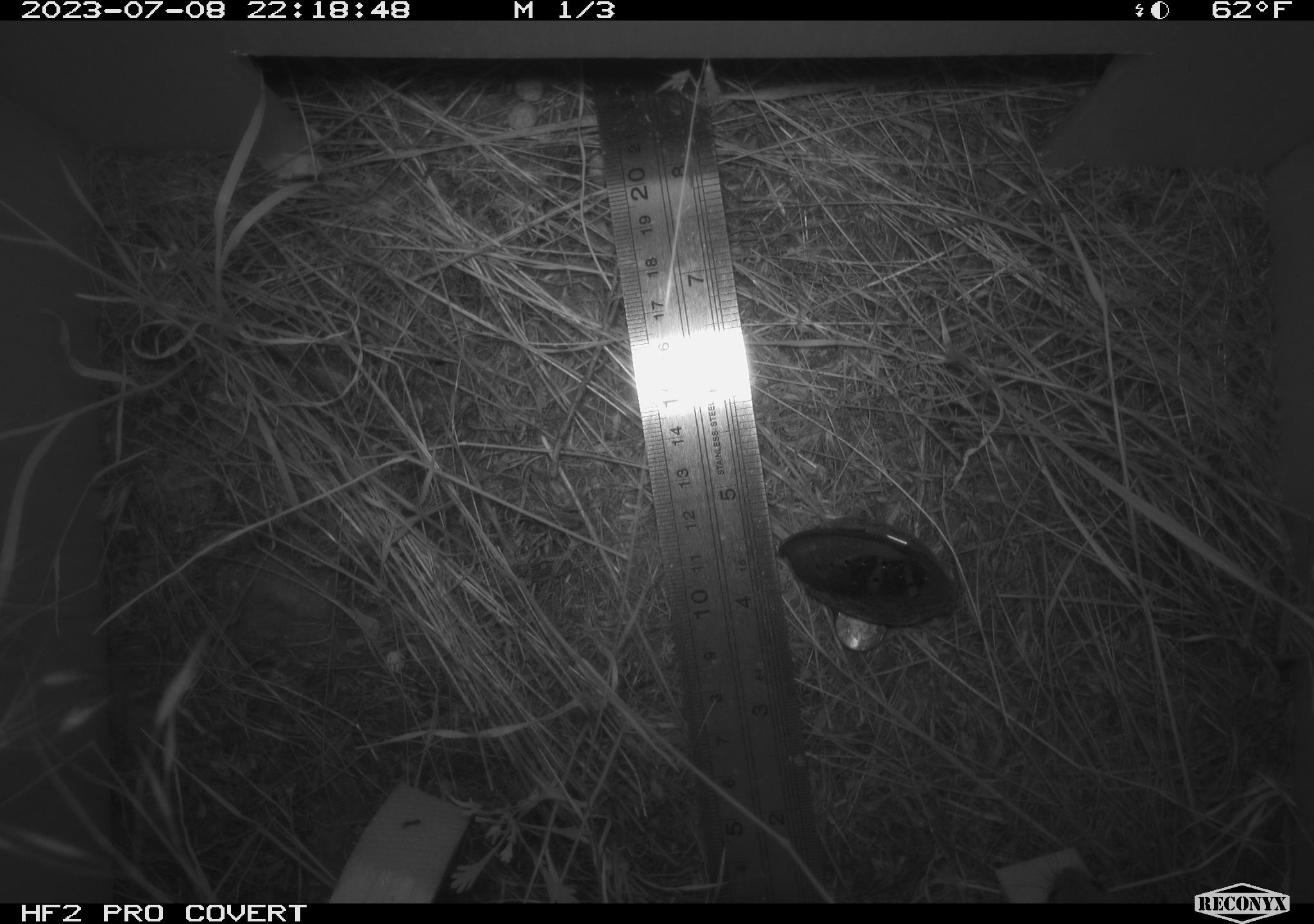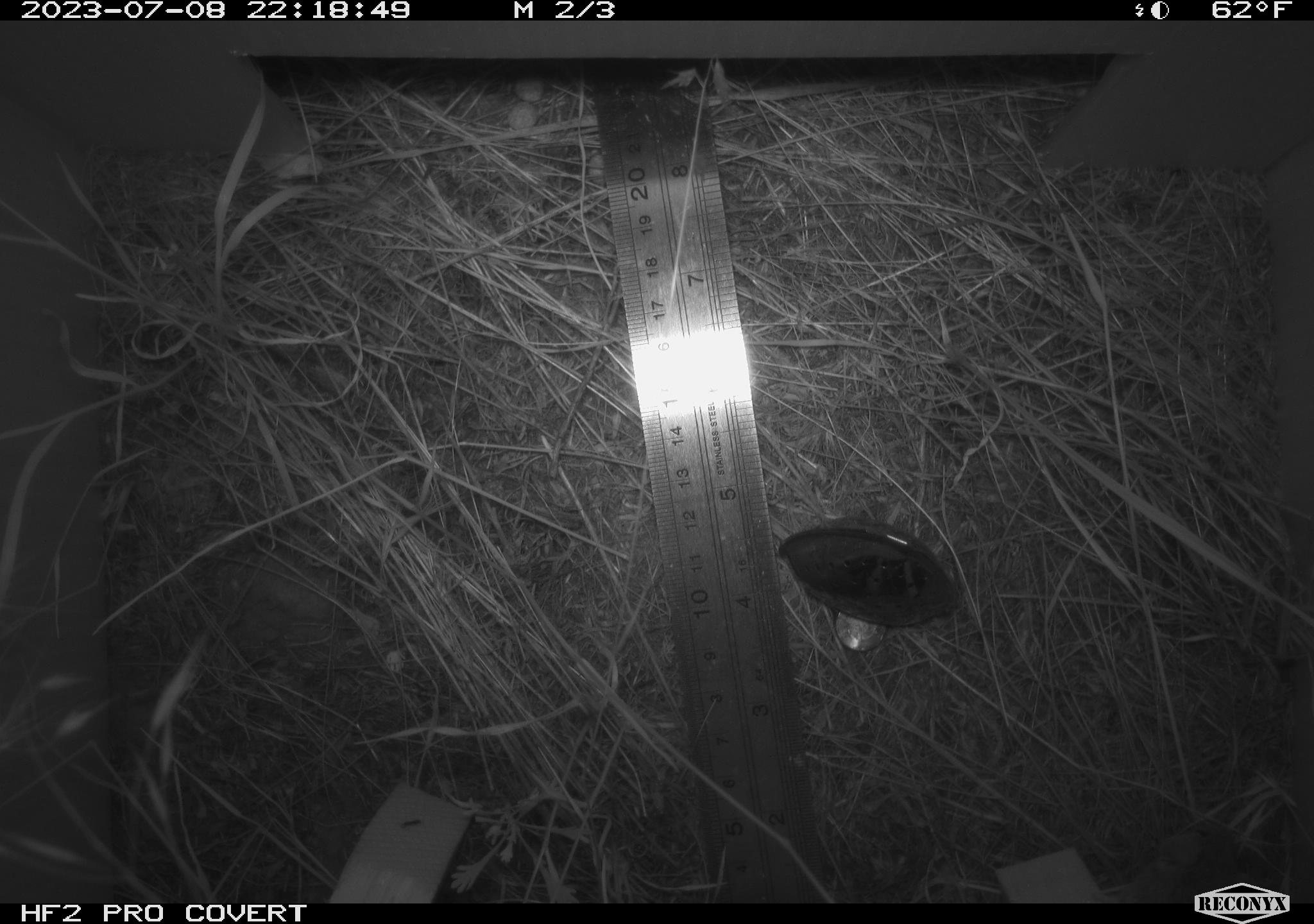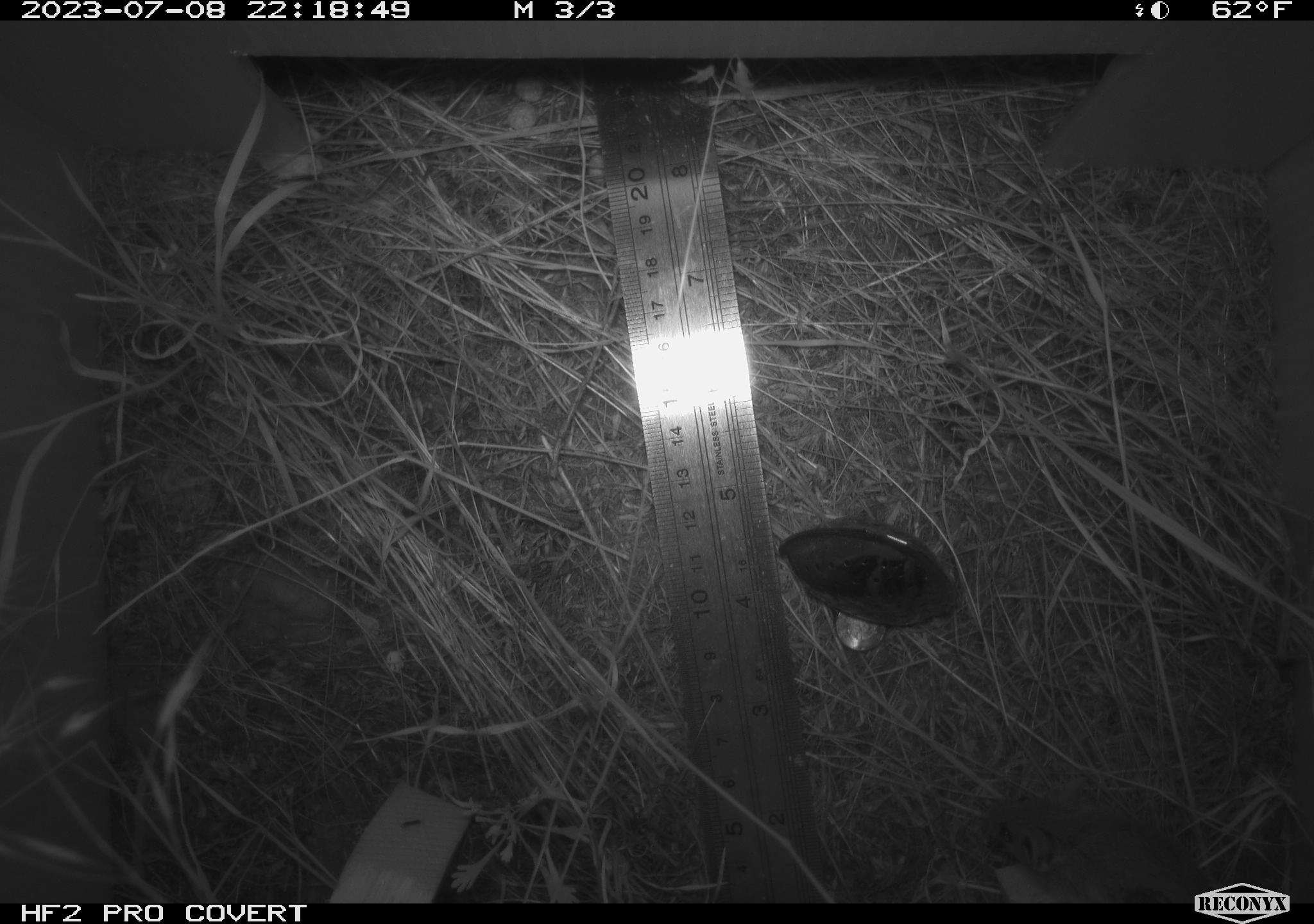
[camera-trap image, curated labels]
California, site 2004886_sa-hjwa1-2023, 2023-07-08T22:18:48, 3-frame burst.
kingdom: Animalia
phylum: Chordata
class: Mammalia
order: Rodentia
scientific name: Rodentia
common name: mouse species